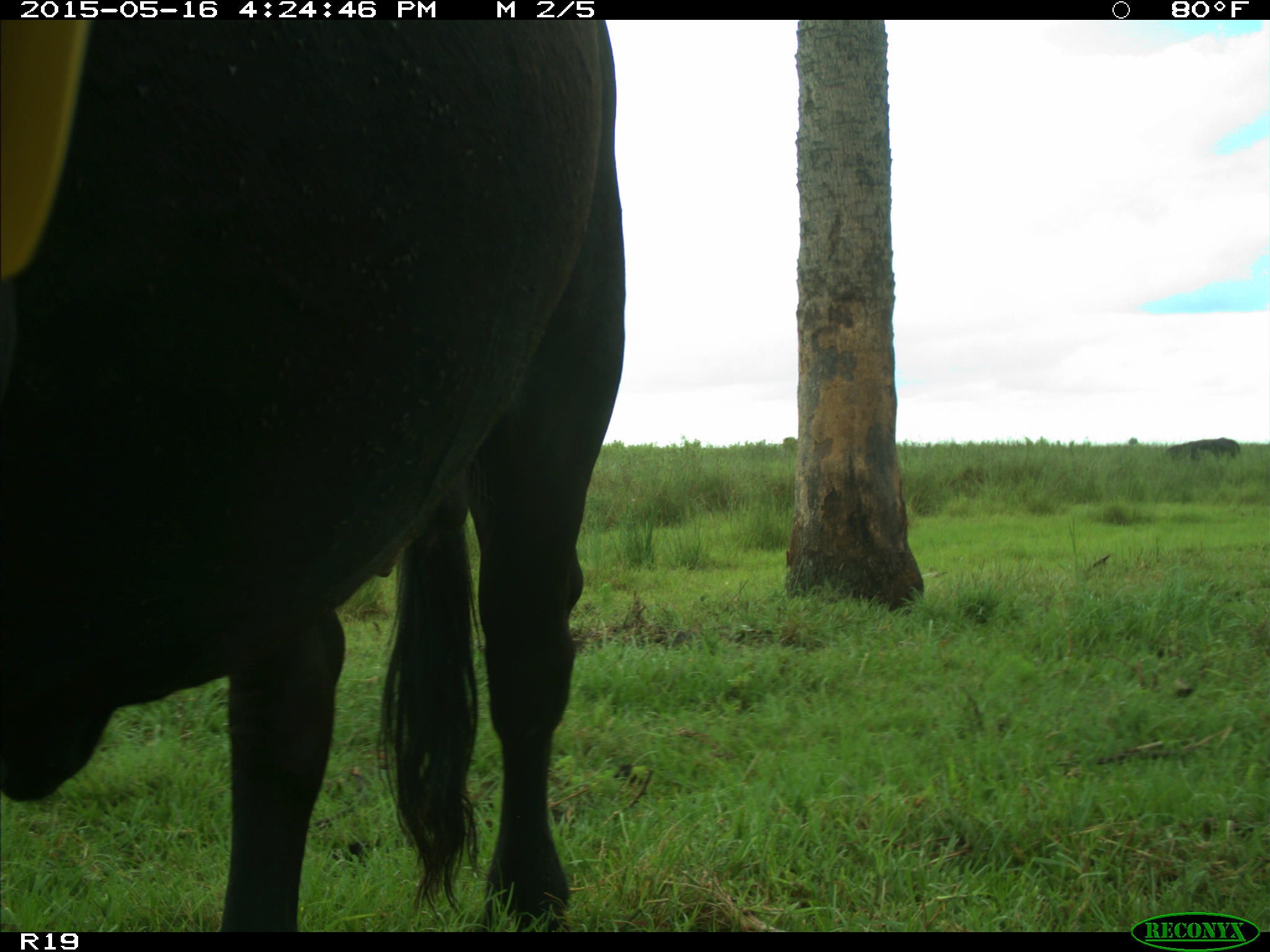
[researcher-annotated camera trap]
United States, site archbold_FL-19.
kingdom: Animalia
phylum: Chordata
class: Mammalia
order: Artiodactyla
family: Bovidae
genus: Bos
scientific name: Bos taurus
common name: domestic cow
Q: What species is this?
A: Bos taurus (domestic cow).